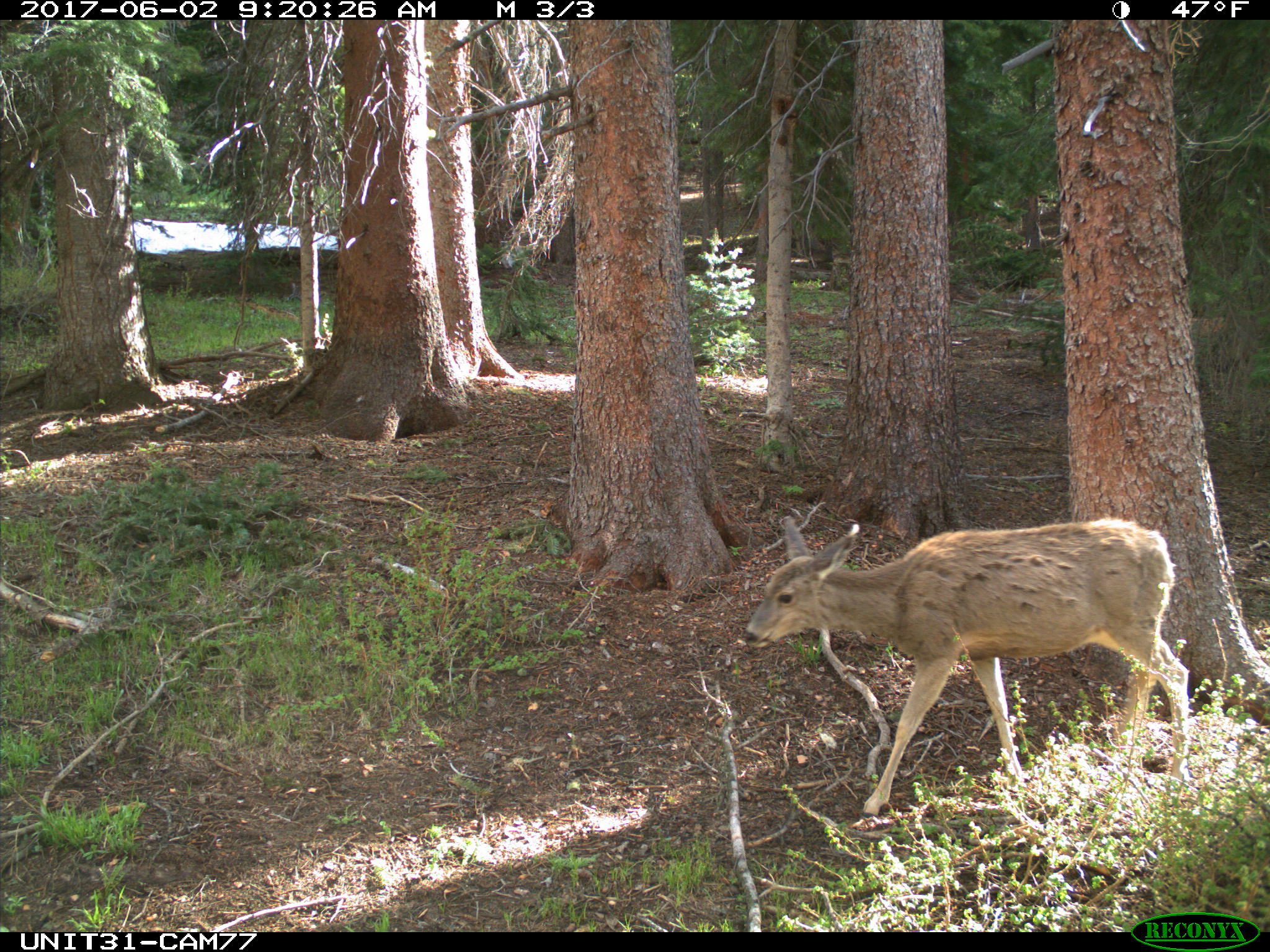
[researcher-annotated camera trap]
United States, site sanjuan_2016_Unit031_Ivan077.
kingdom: Animalia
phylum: Chordata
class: Mammalia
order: Artiodactyla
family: Cervidae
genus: Odocoileus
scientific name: Odocoileus hemionus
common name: mule deer